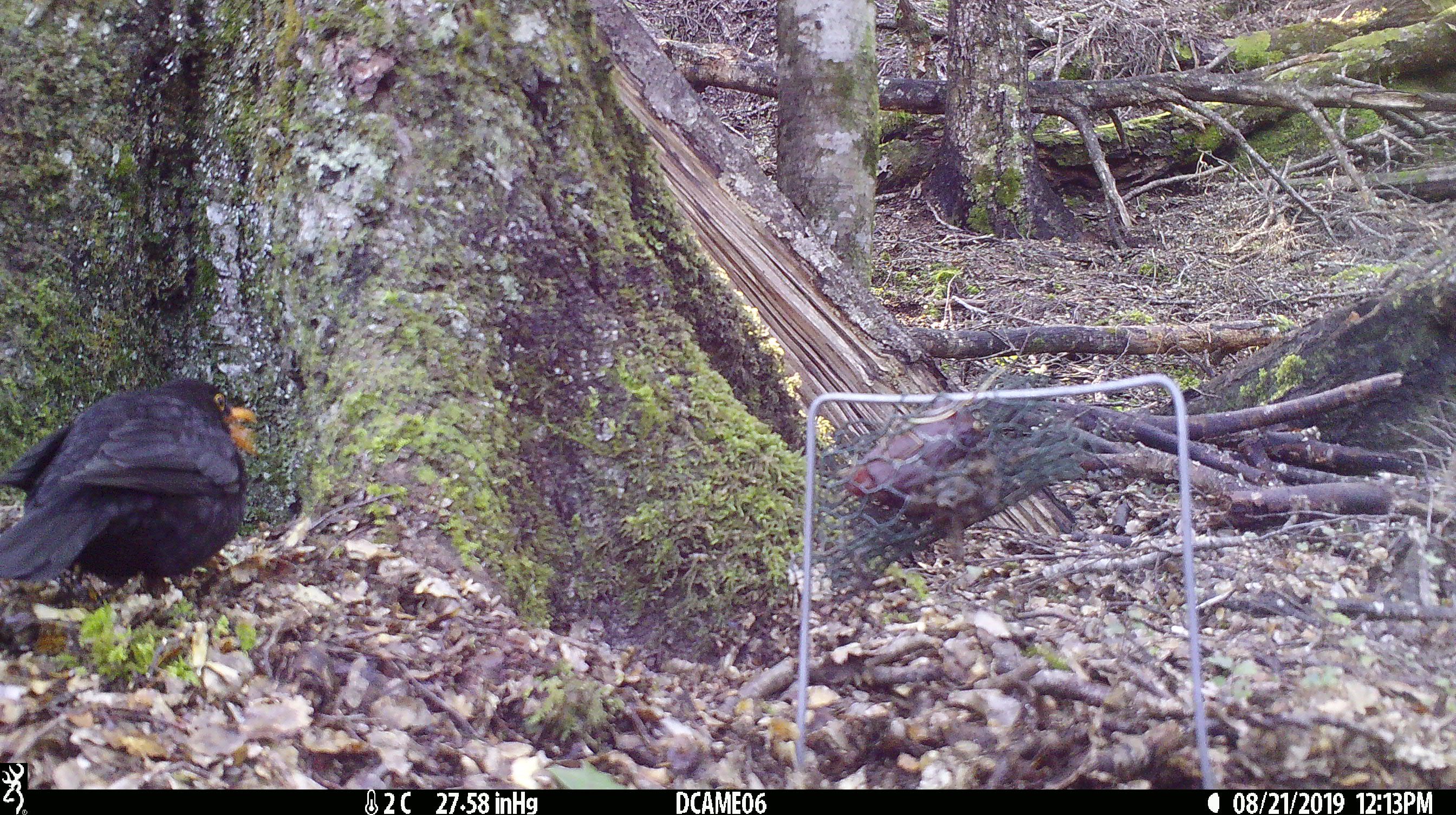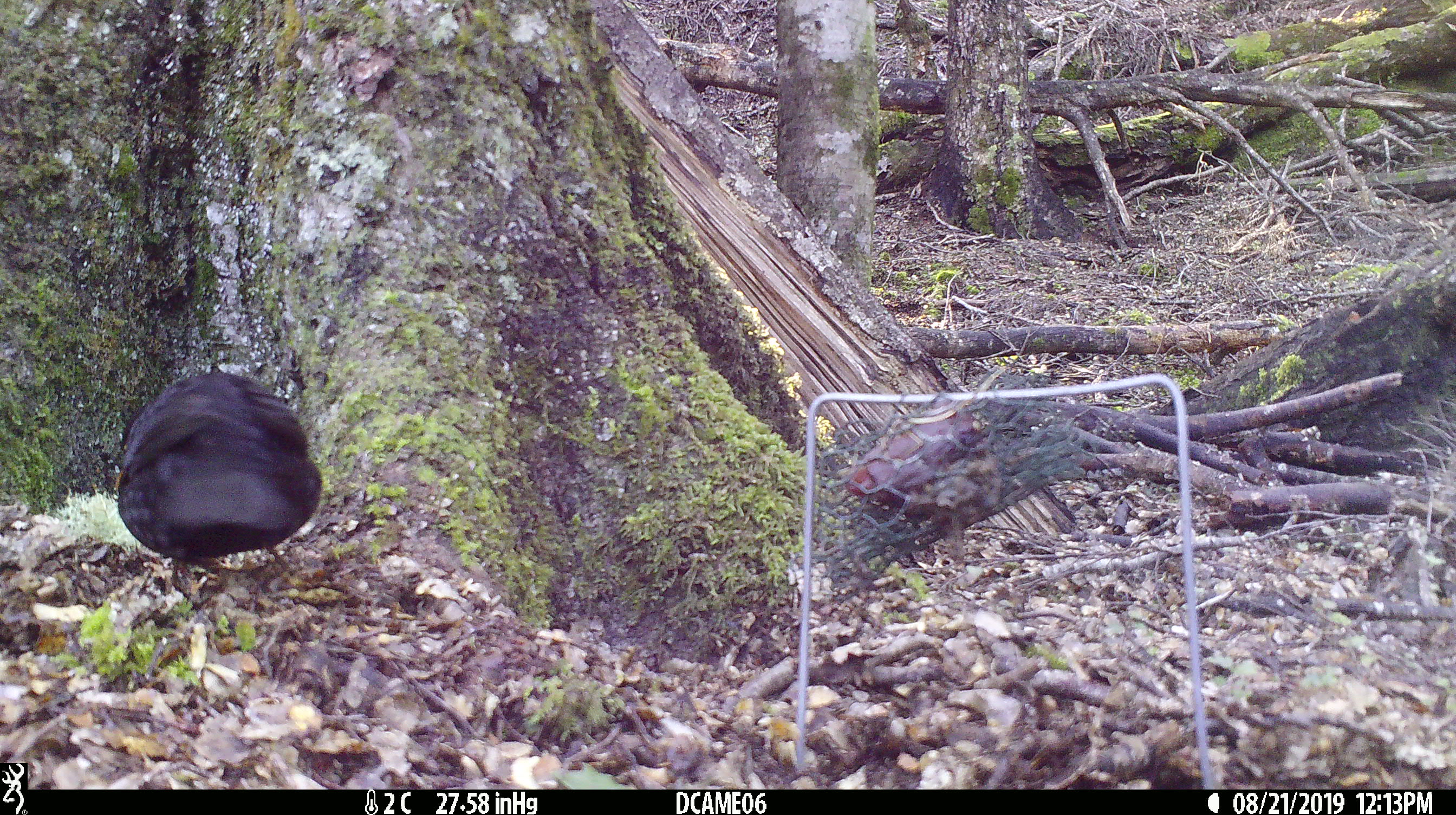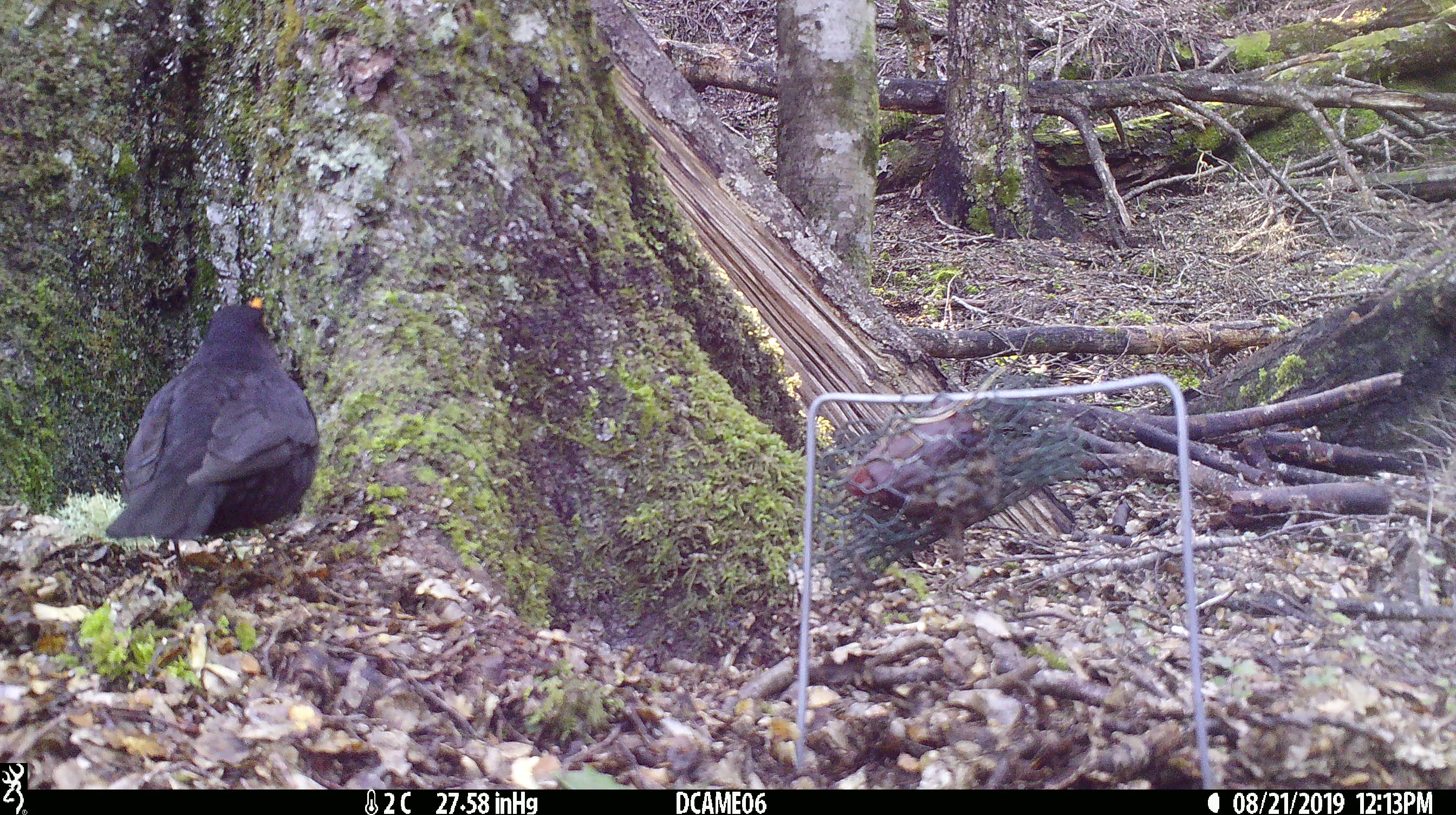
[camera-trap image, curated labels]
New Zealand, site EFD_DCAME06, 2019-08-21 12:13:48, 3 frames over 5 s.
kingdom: Animalia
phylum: Chordata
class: Aves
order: Passeriformes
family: Turdidae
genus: Turdus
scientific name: Turdus merula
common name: eurasian blackbird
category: blackbird